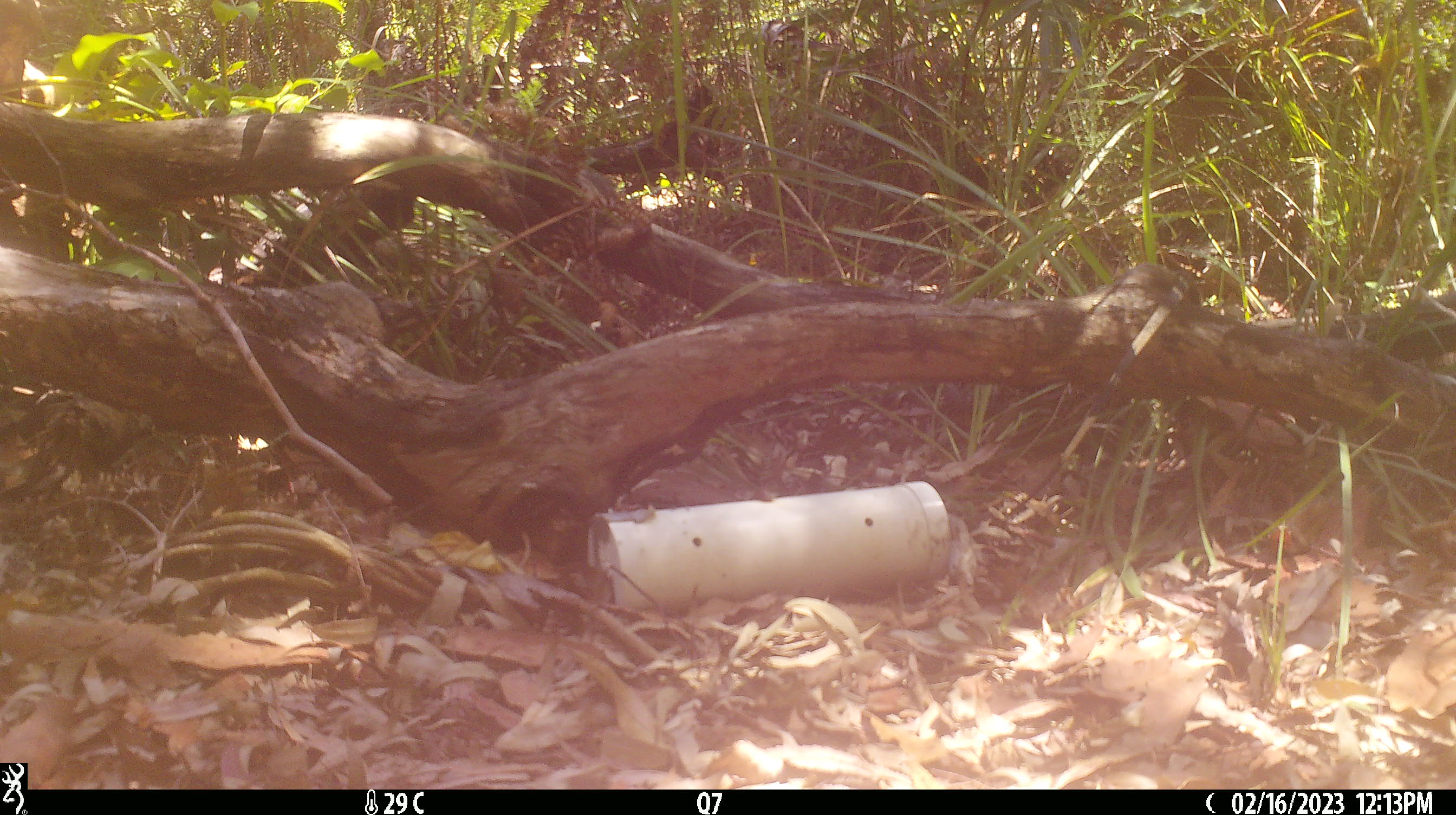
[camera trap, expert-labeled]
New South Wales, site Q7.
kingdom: Animalia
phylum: Chordata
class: Reptilia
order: Squamata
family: Varanidae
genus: Varanus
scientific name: Varanus varius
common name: lace monitor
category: goanna